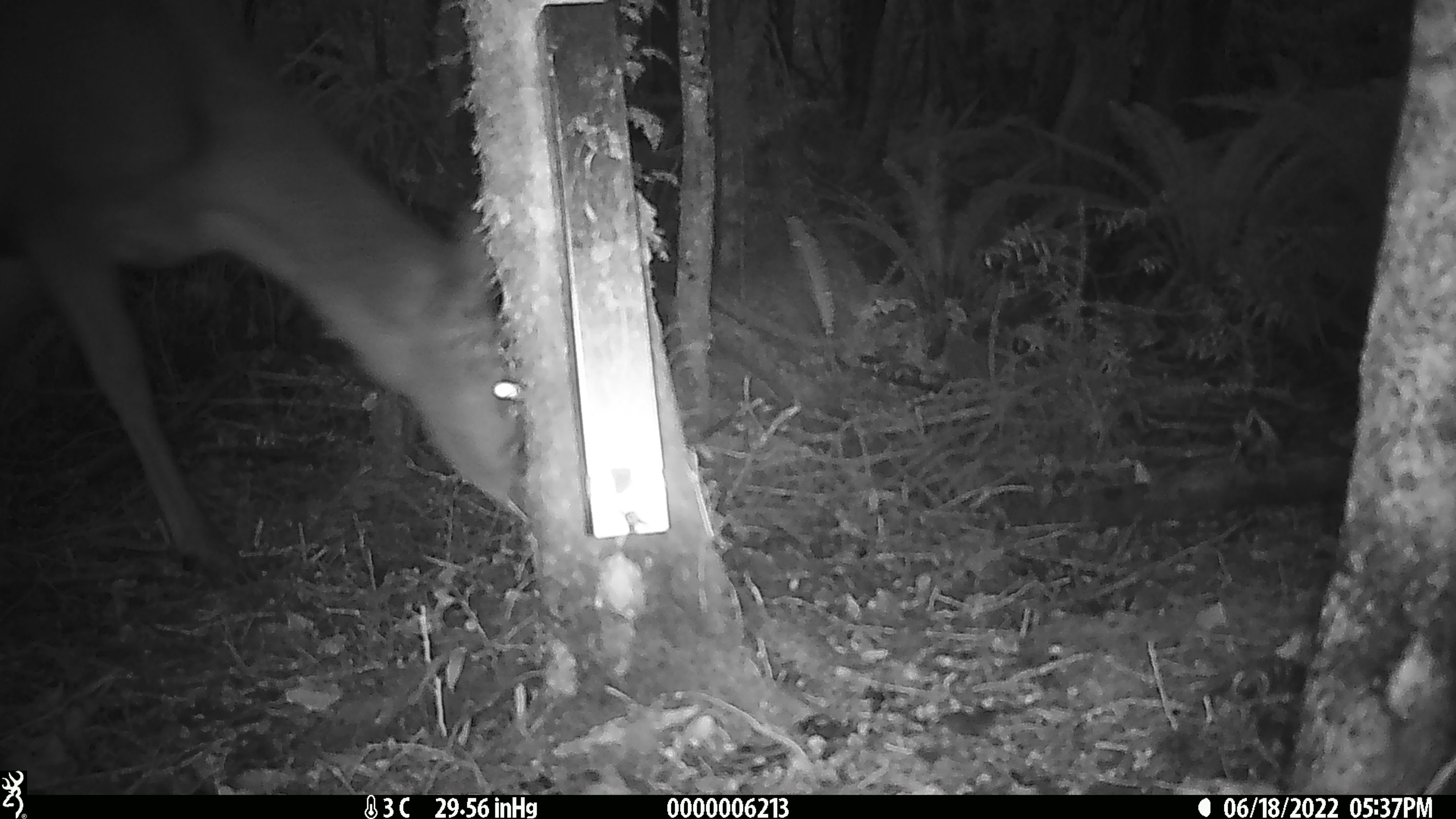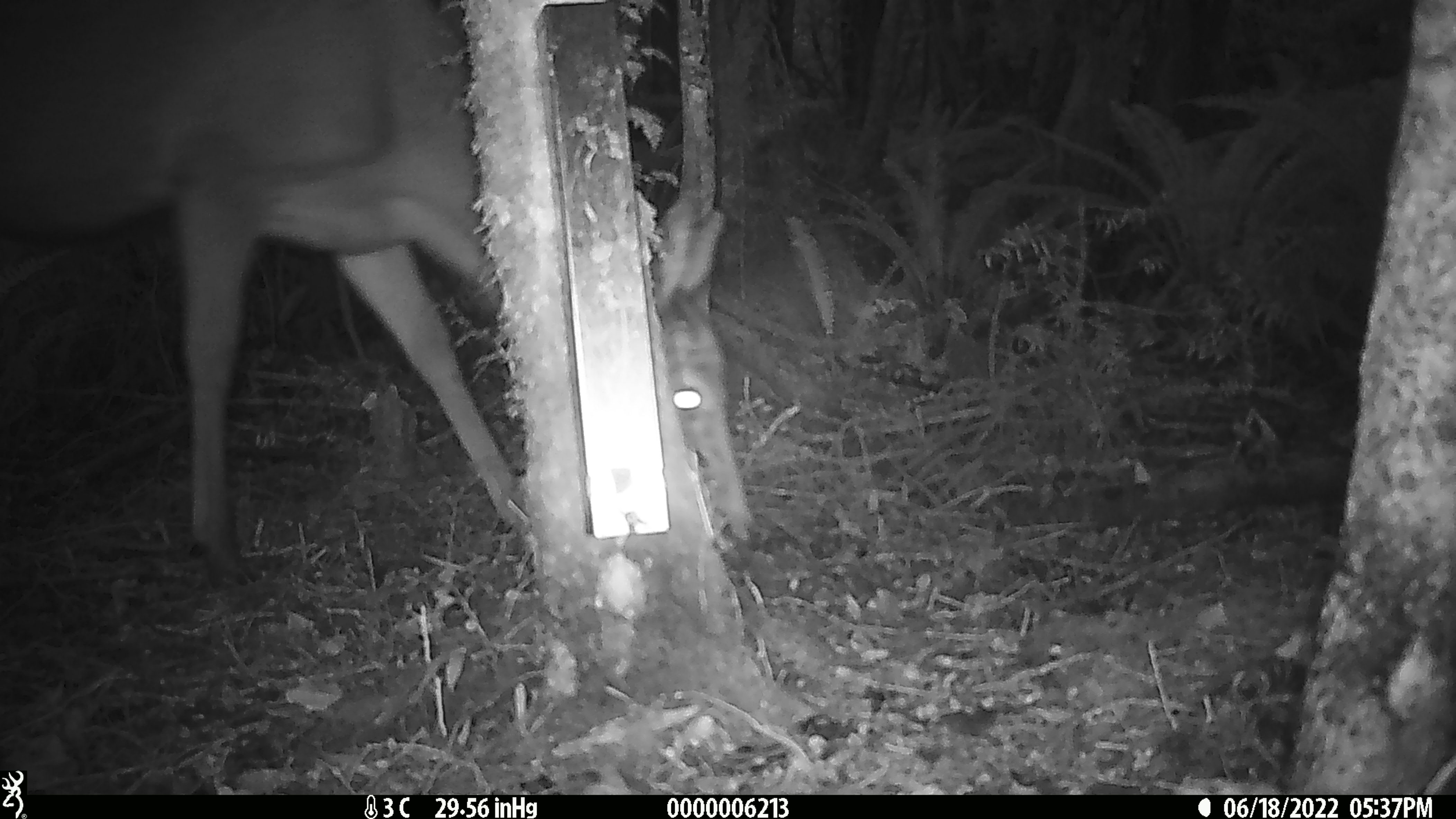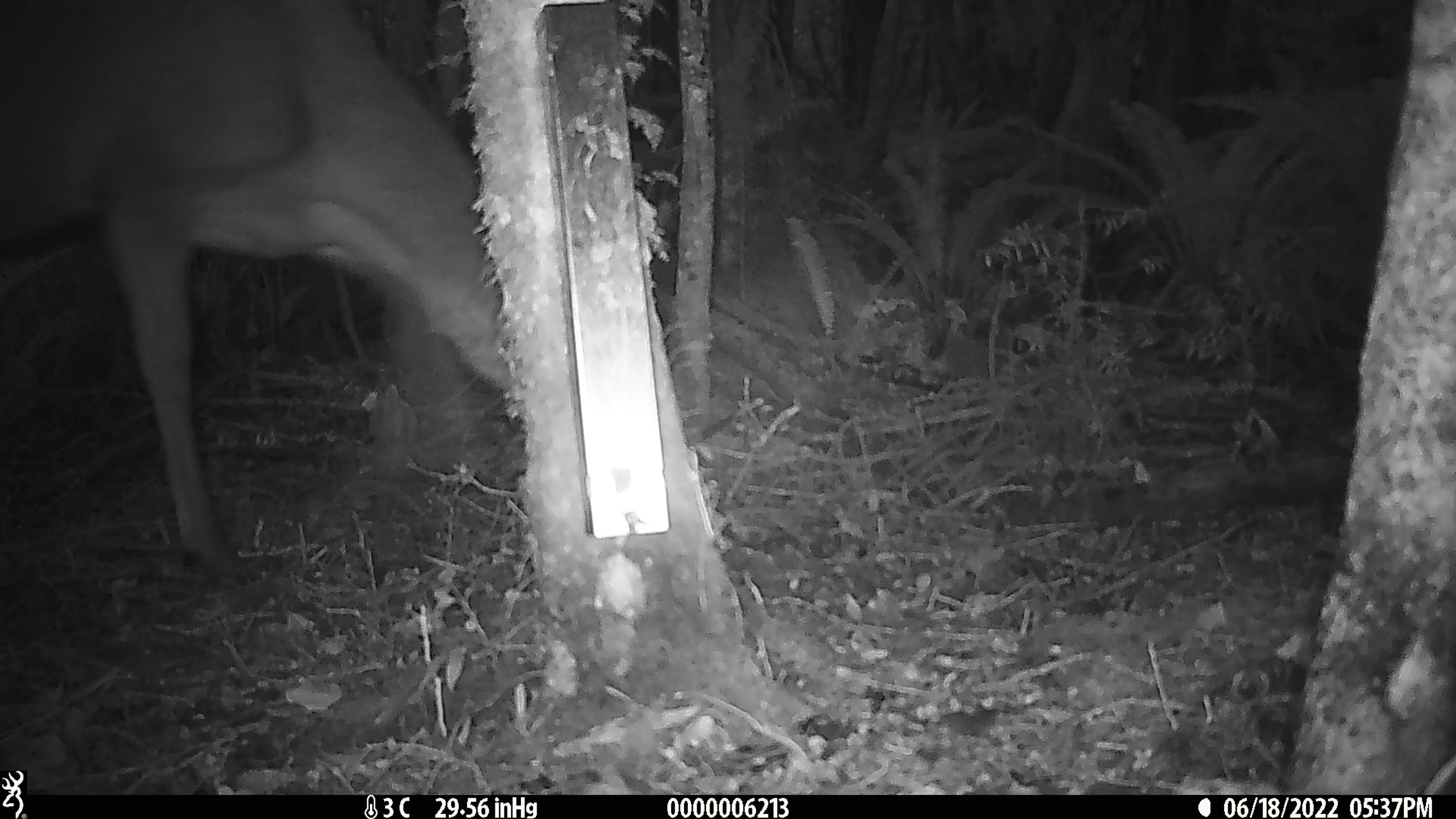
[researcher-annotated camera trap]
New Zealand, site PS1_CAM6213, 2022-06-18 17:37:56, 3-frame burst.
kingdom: Animalia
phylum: Chordata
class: Mammalia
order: Artiodactyla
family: Cervidae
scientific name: Cervidae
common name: deer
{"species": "deer (Cervidae)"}